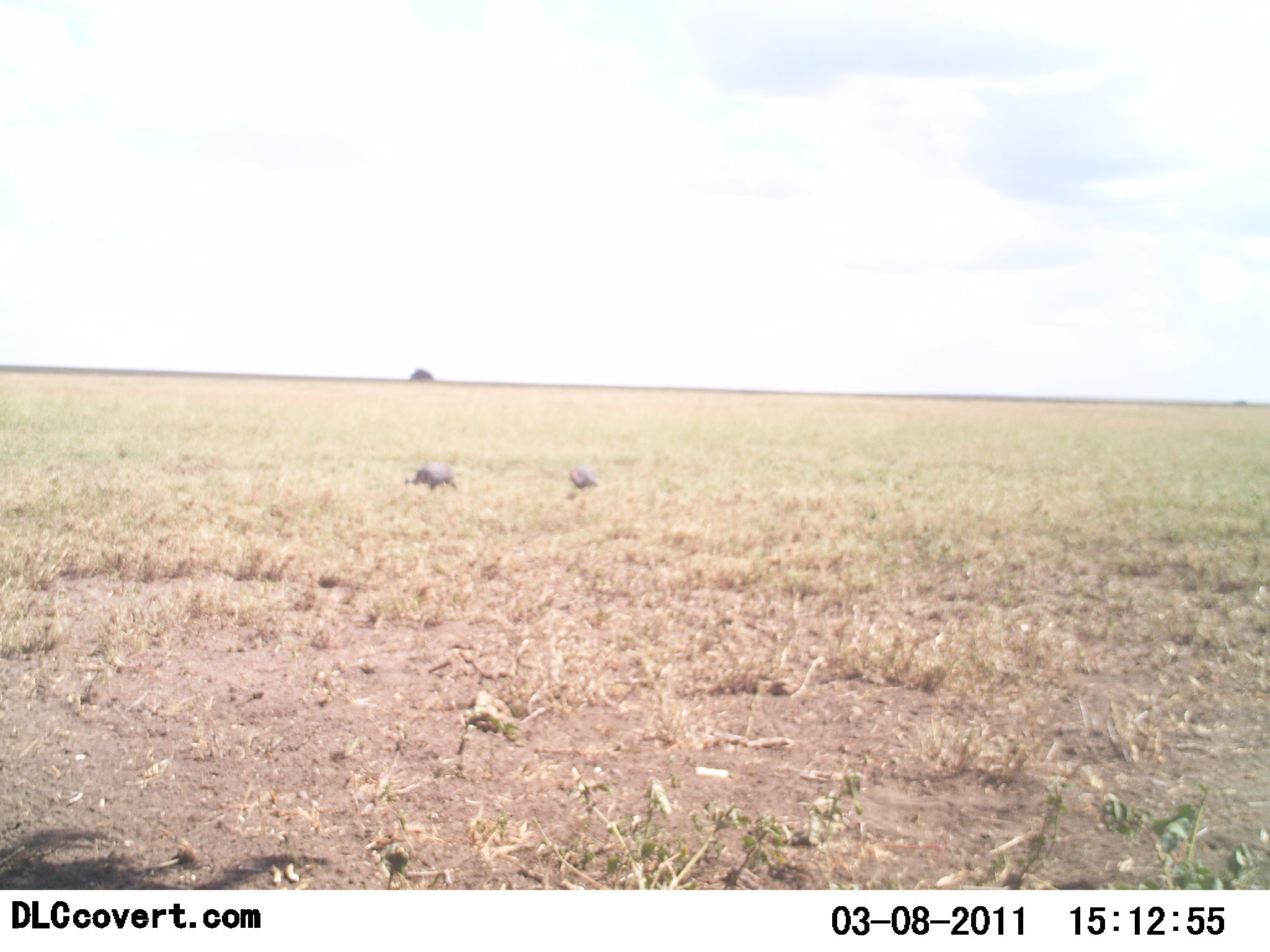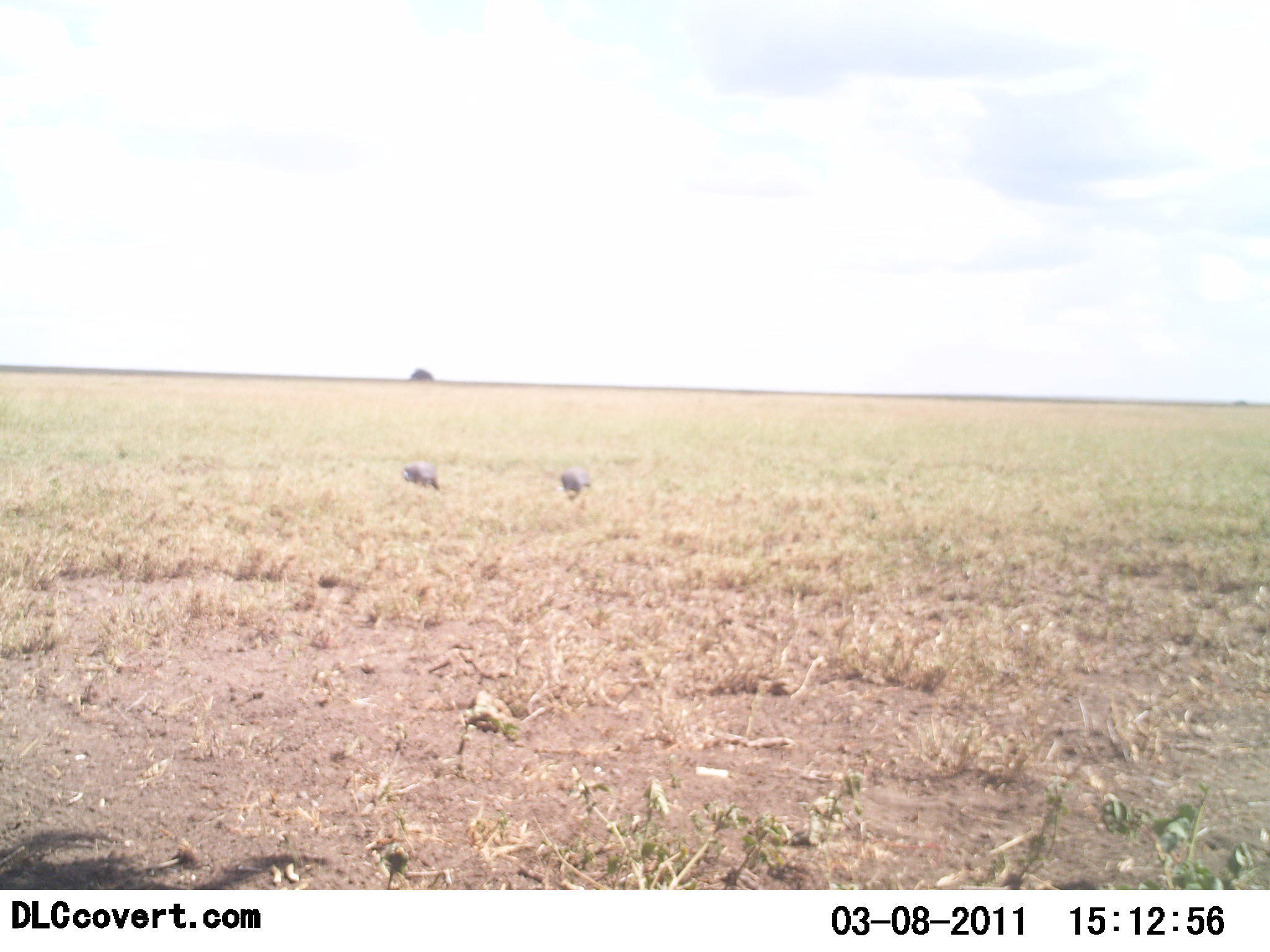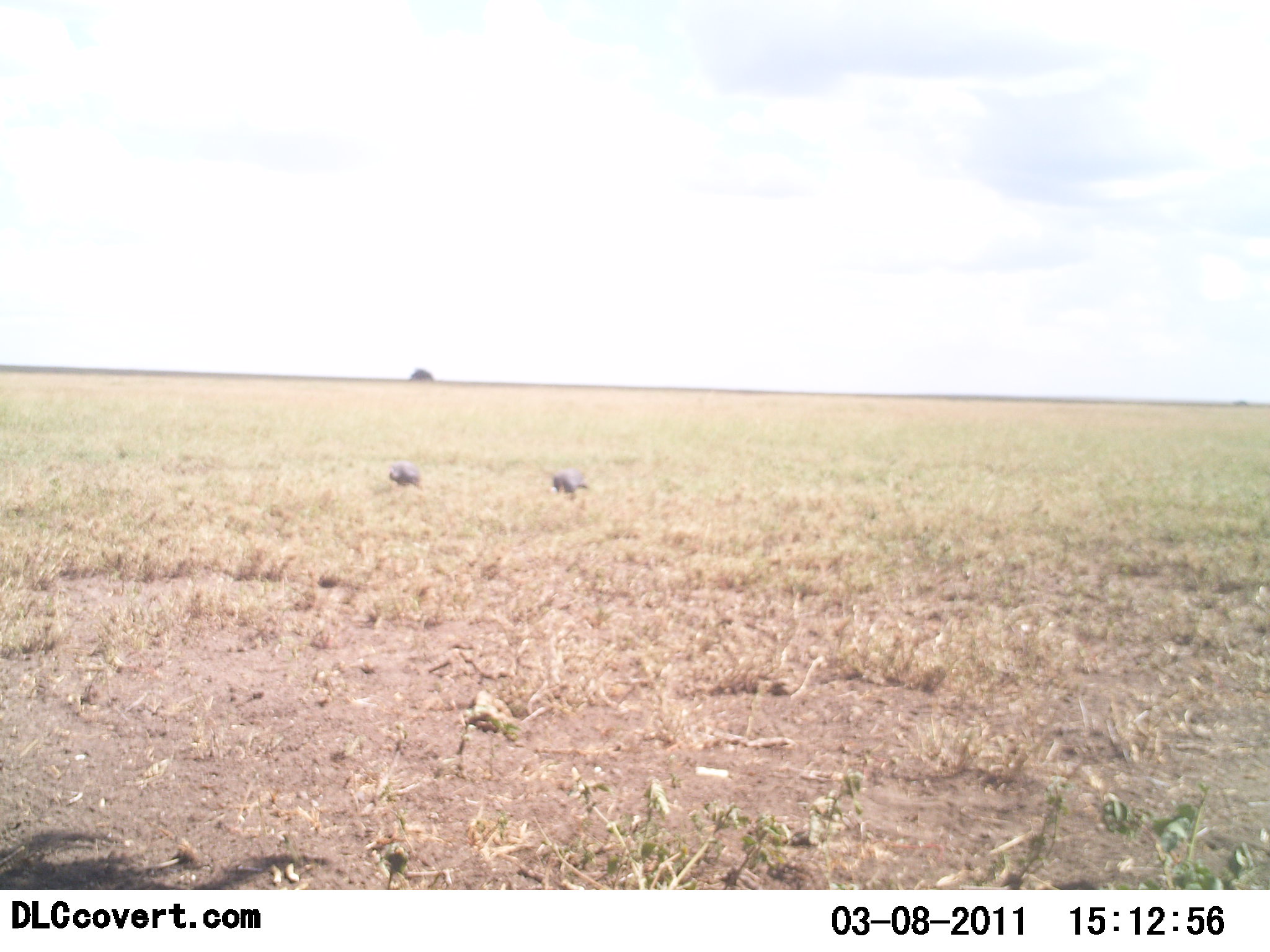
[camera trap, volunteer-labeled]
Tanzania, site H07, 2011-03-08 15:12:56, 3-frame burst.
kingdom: Animalia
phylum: Chordata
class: Aves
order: Galliformes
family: Numididae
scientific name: Numididae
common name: guinea fowl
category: guineafowl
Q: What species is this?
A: Guineafowl (guinea fowl) (Numididae).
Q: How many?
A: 2.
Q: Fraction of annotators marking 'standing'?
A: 27%.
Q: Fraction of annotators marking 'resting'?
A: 0%.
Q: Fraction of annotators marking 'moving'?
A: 36%.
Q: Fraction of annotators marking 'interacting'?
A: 0%.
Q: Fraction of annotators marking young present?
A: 0%.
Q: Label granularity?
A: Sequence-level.